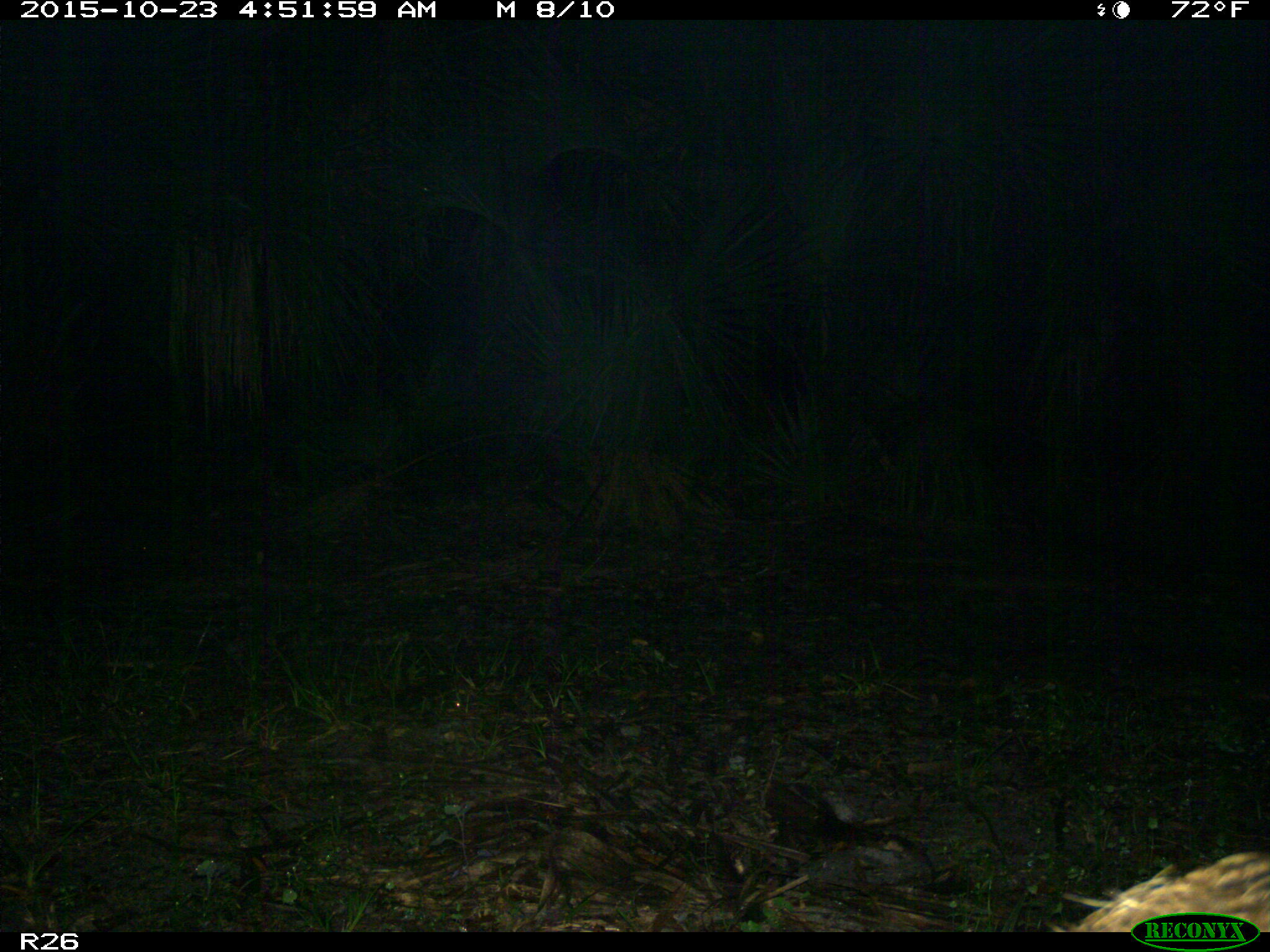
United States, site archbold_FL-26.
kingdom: Animalia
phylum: Chordata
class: Mammalia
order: Artiodactyla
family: Suidae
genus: Sus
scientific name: Sus scrofa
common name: wild boar